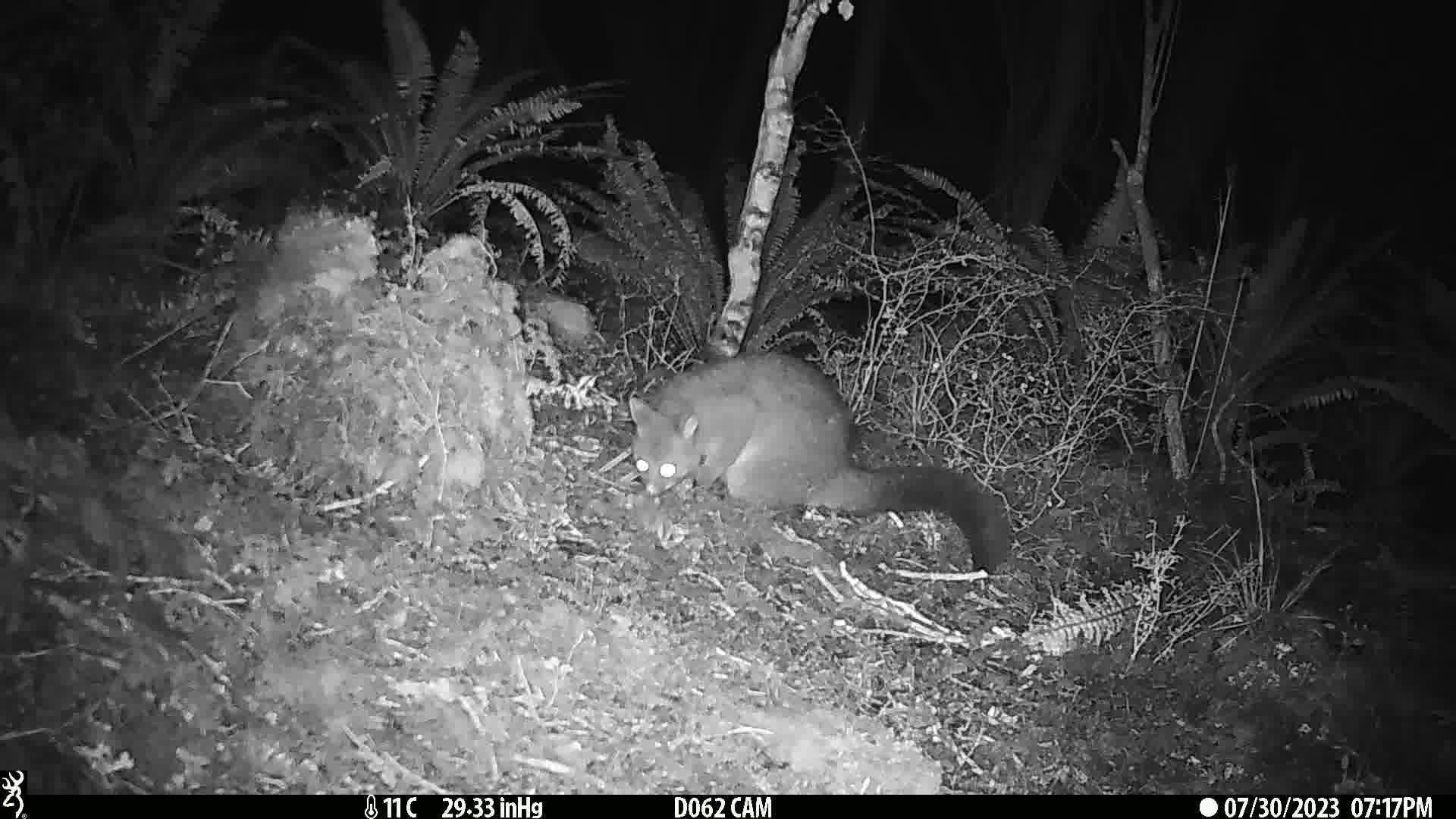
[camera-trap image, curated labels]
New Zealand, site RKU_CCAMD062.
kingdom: Animalia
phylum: Chordata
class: Mammalia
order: Diprotodontia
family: Phalangeridae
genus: Trichosurus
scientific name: Trichosurus vulpecula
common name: common brushtail possum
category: possum